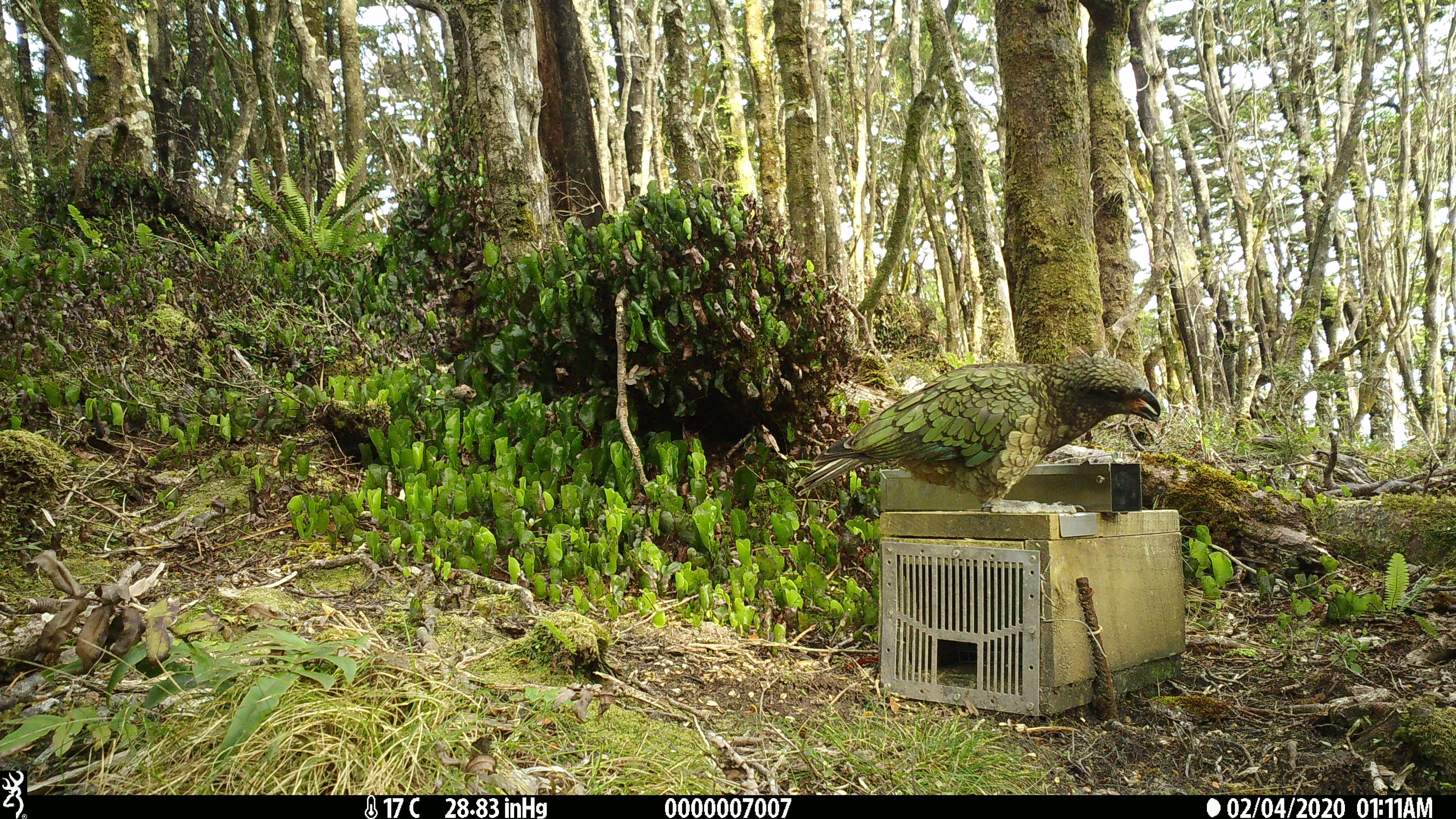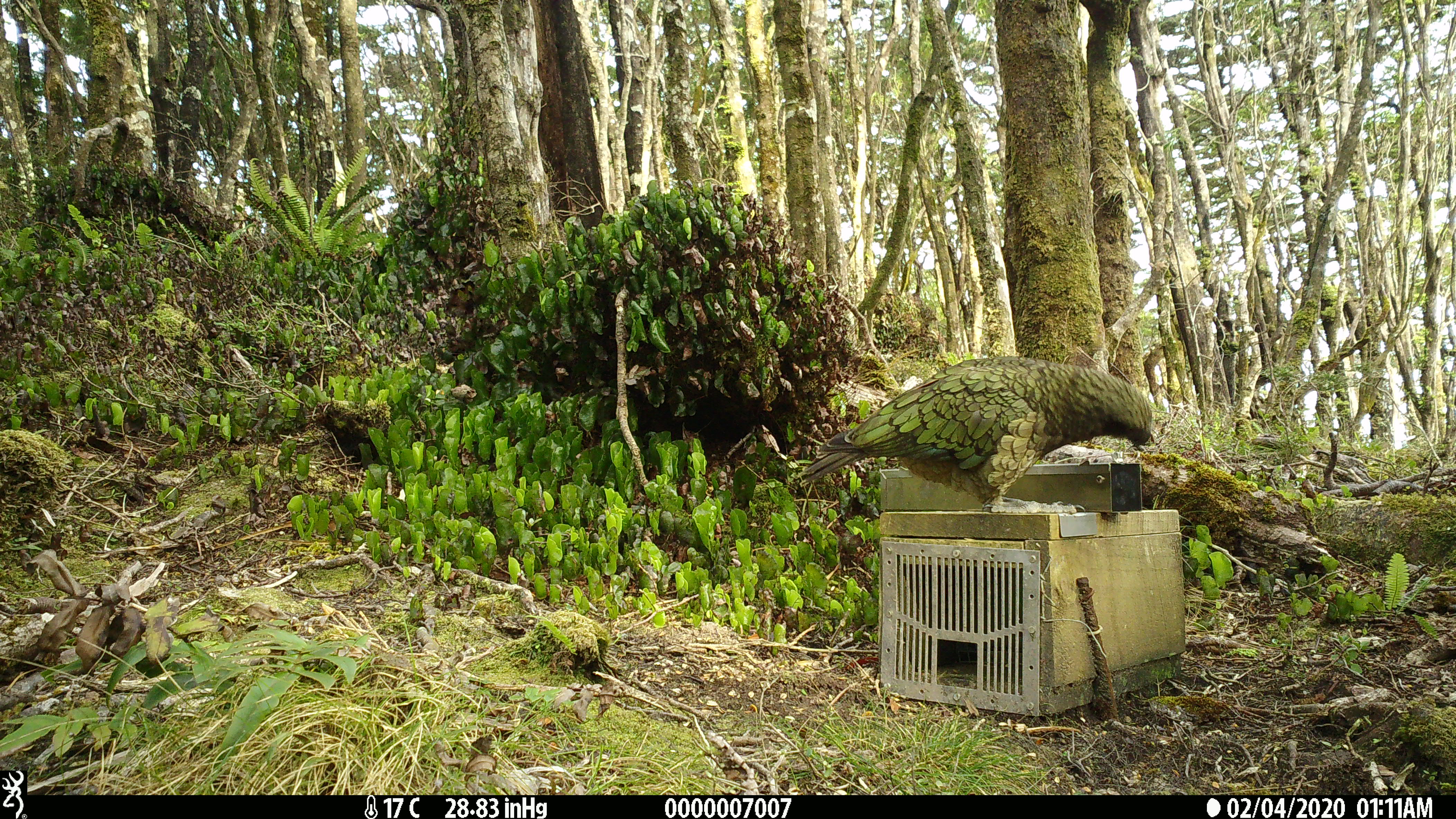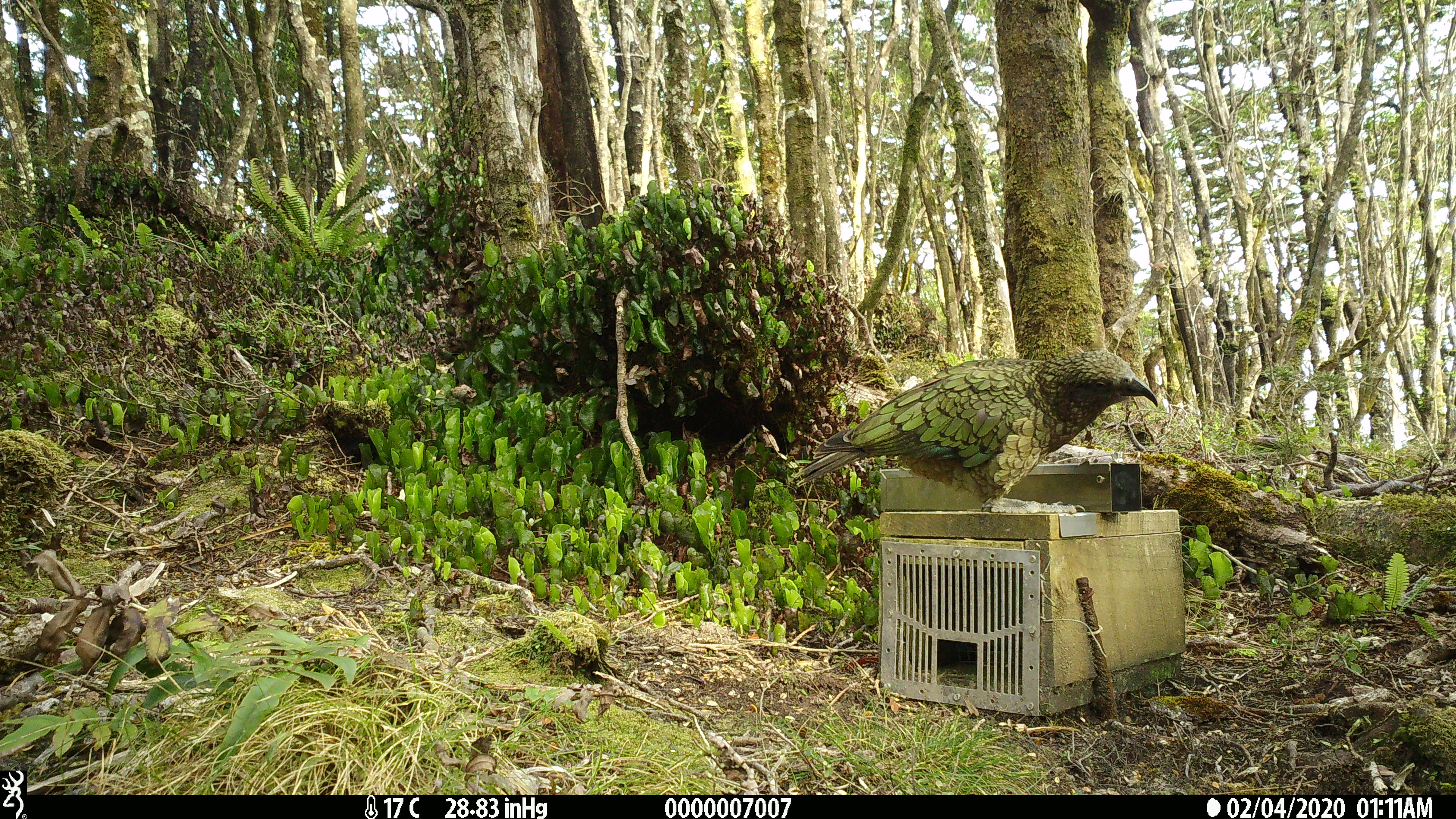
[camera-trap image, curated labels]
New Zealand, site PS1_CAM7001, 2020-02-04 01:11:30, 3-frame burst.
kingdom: Animalia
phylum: Chordata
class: Aves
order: Psittaciformes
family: Strigopidae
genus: Nestor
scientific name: Nestor notabilis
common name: kea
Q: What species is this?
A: Kea (Nestor notabilis).